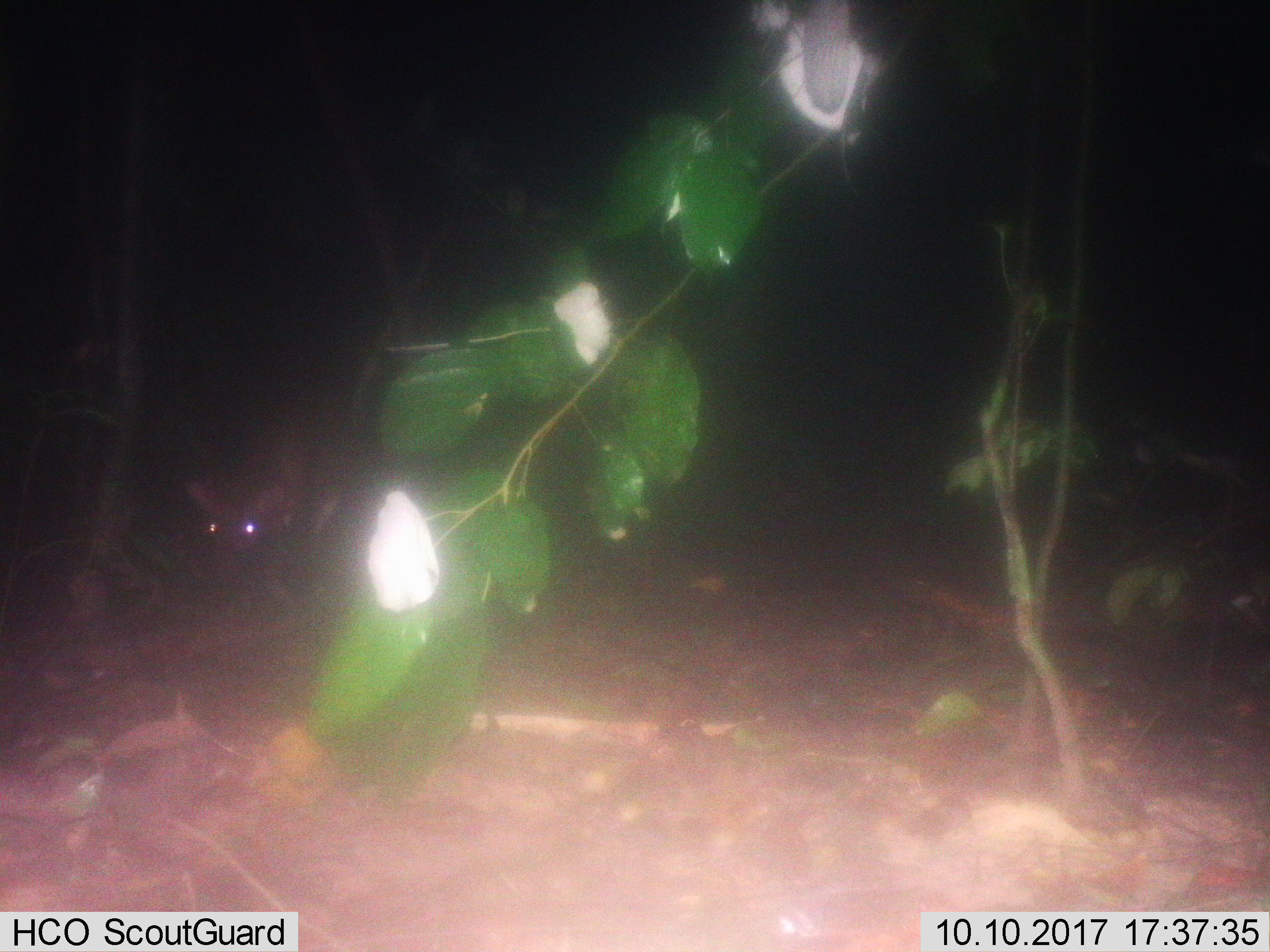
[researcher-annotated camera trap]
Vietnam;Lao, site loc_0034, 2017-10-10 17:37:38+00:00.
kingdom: Animalia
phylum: Chordata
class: Mammalia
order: Artiodactyla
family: Cervidae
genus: Muntiacus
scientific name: Muntiacus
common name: muntjacs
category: unidentified muntjac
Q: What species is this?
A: Unidentified muntjac (muntjacs) (Muntiacus).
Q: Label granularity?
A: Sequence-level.